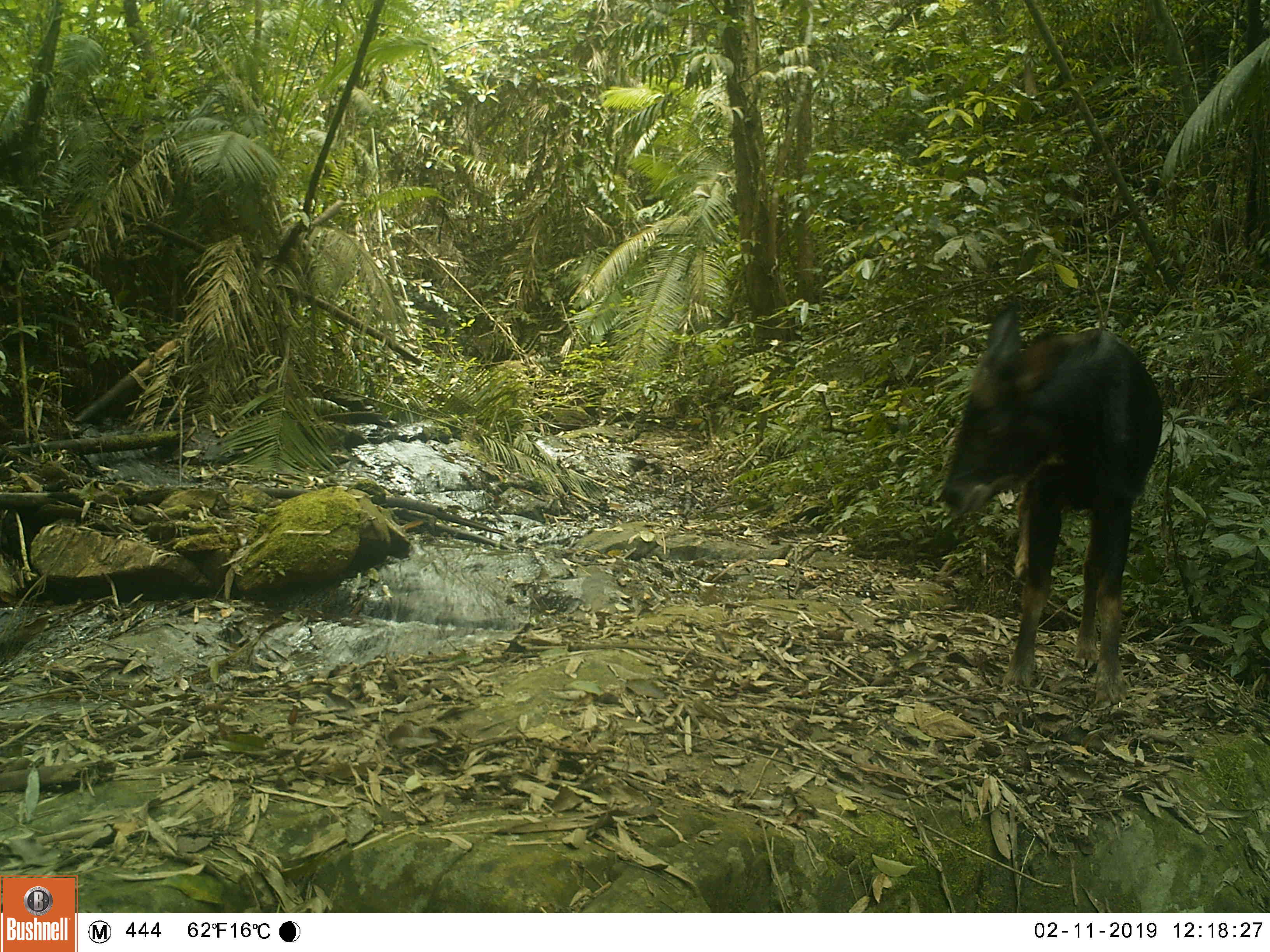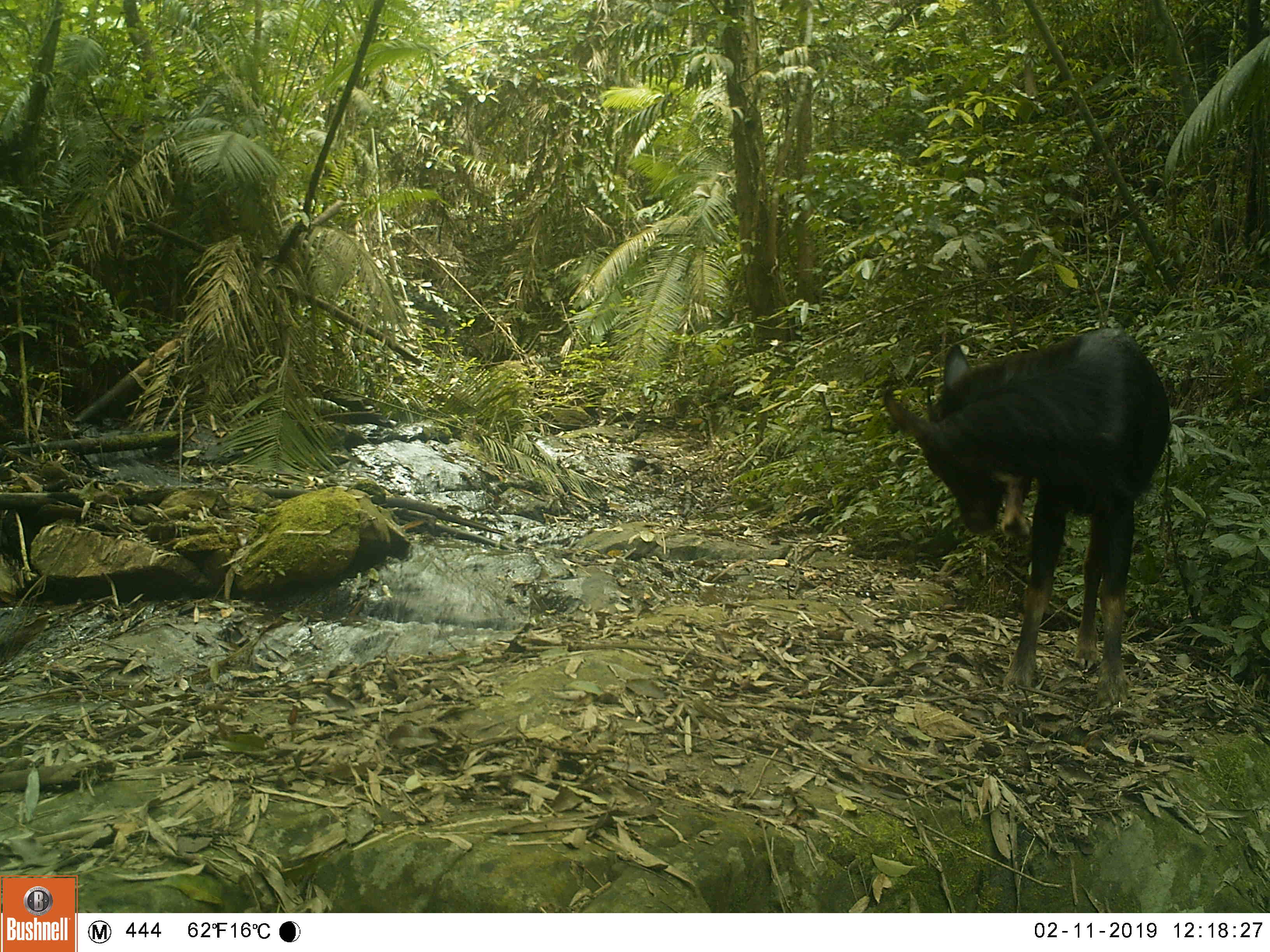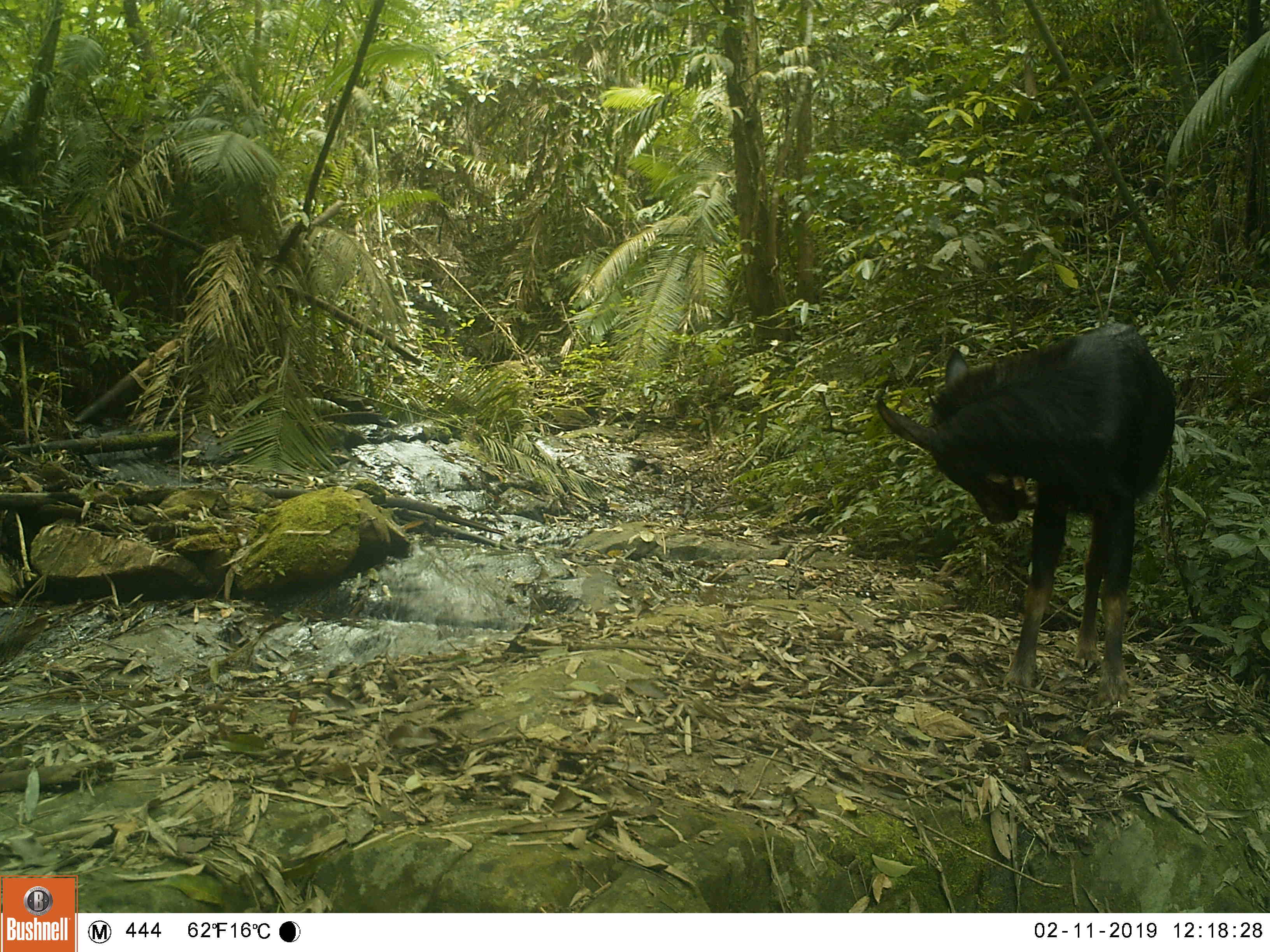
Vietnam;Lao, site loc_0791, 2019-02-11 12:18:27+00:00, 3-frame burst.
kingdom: Animalia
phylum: Chordata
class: Mammalia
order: Artiodactyla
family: Bovidae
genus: Capricornis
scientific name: Capricornis sumatraensis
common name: chinese serow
Chinese serow (Capricornis sumatraensis). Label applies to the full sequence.